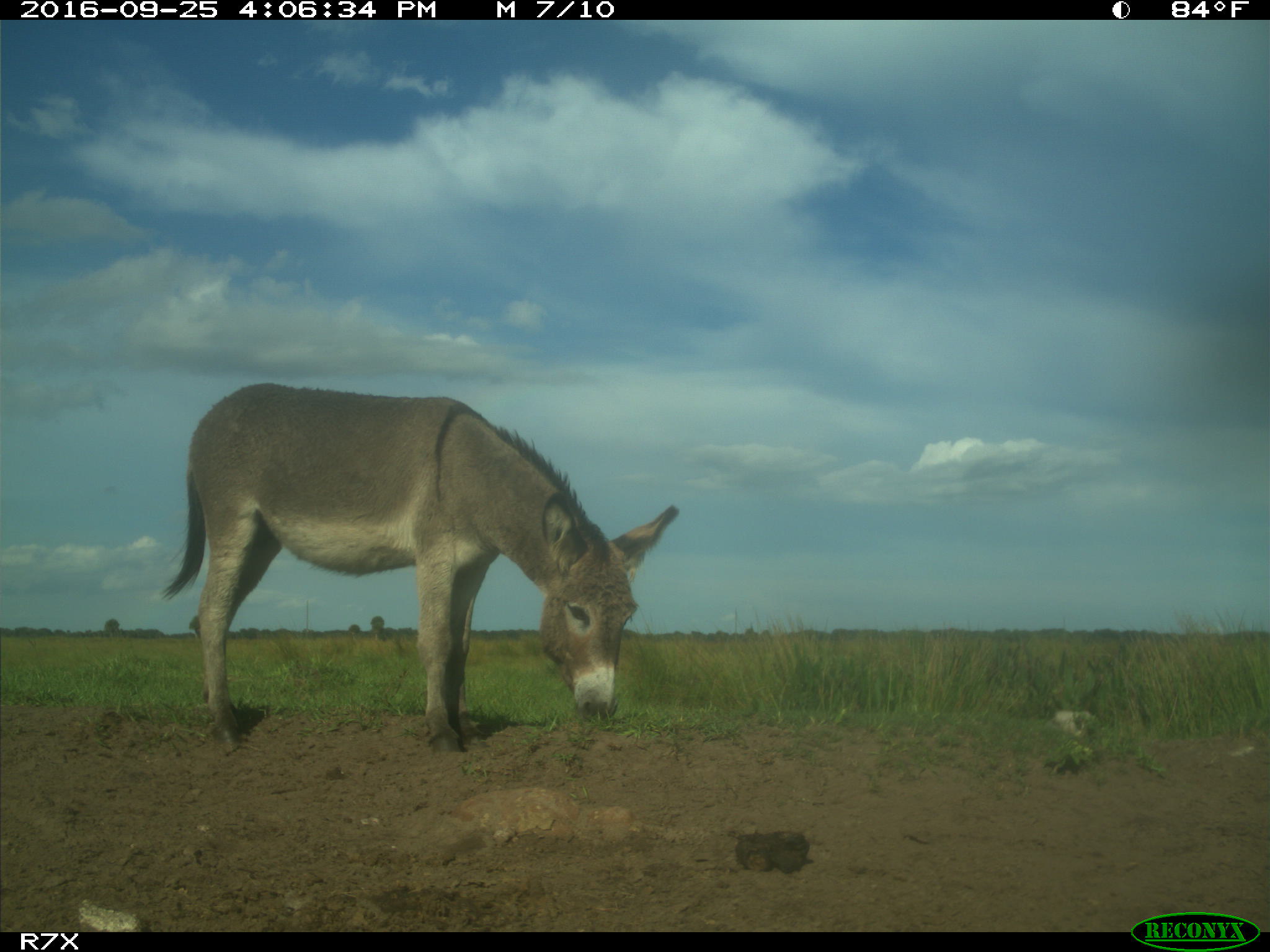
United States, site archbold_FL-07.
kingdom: Animalia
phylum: Chordata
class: Mammalia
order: Perissodactyla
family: Equidae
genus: Equus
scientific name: Equus africanus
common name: african wild ass